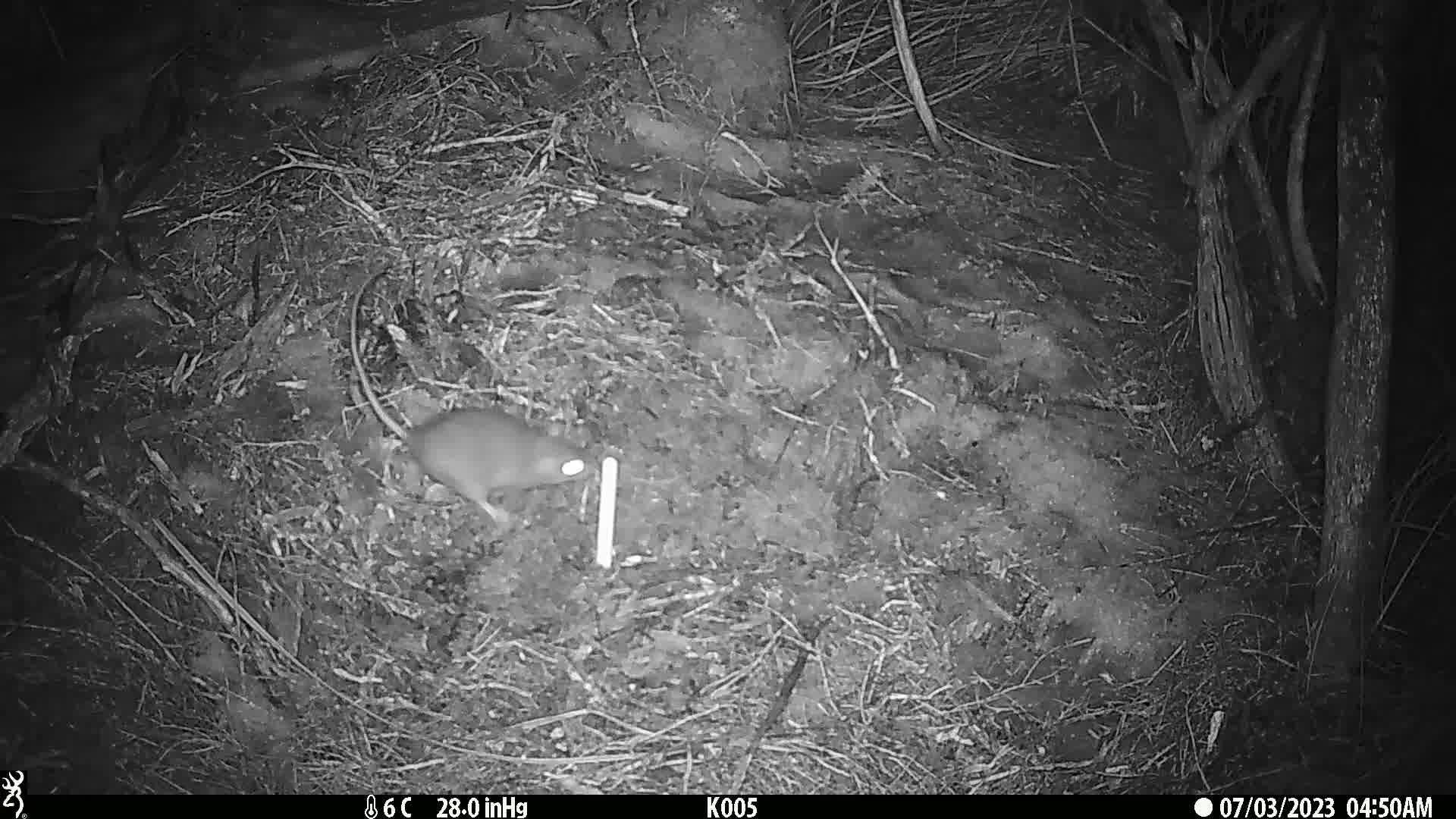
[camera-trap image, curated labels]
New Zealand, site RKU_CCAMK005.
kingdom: Animalia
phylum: Chordata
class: Mammalia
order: Rodentia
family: Muridae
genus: Rattus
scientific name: Rattus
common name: rat